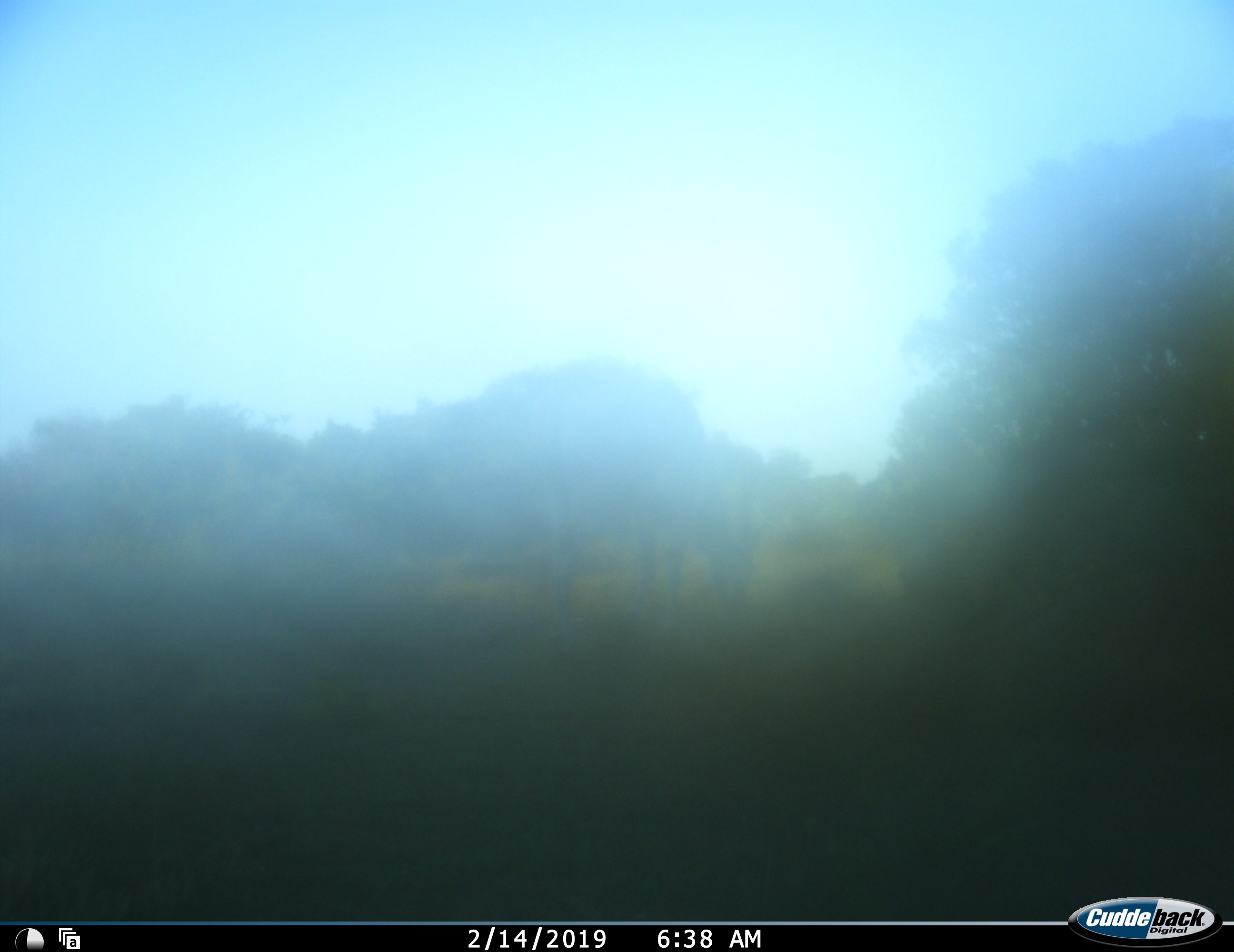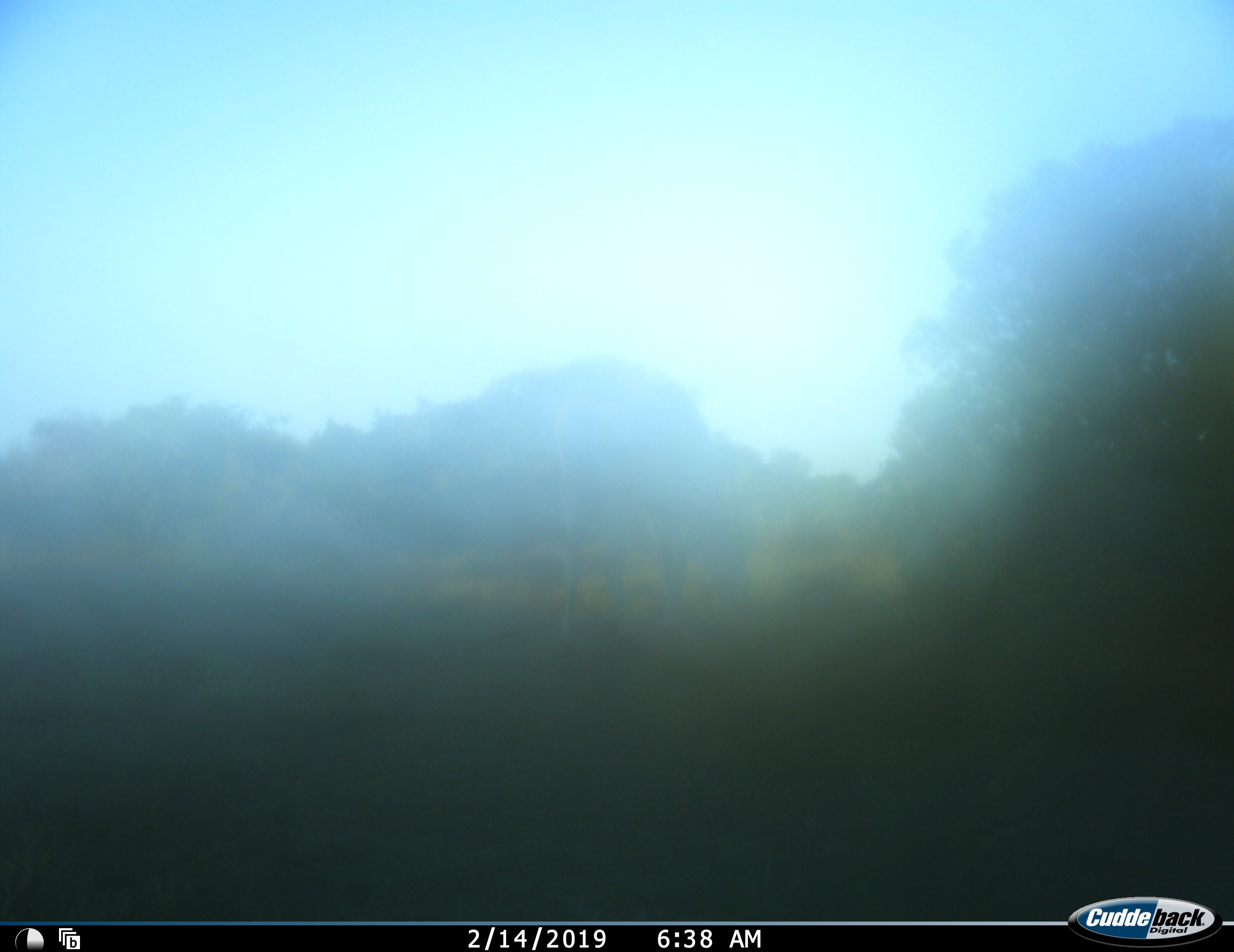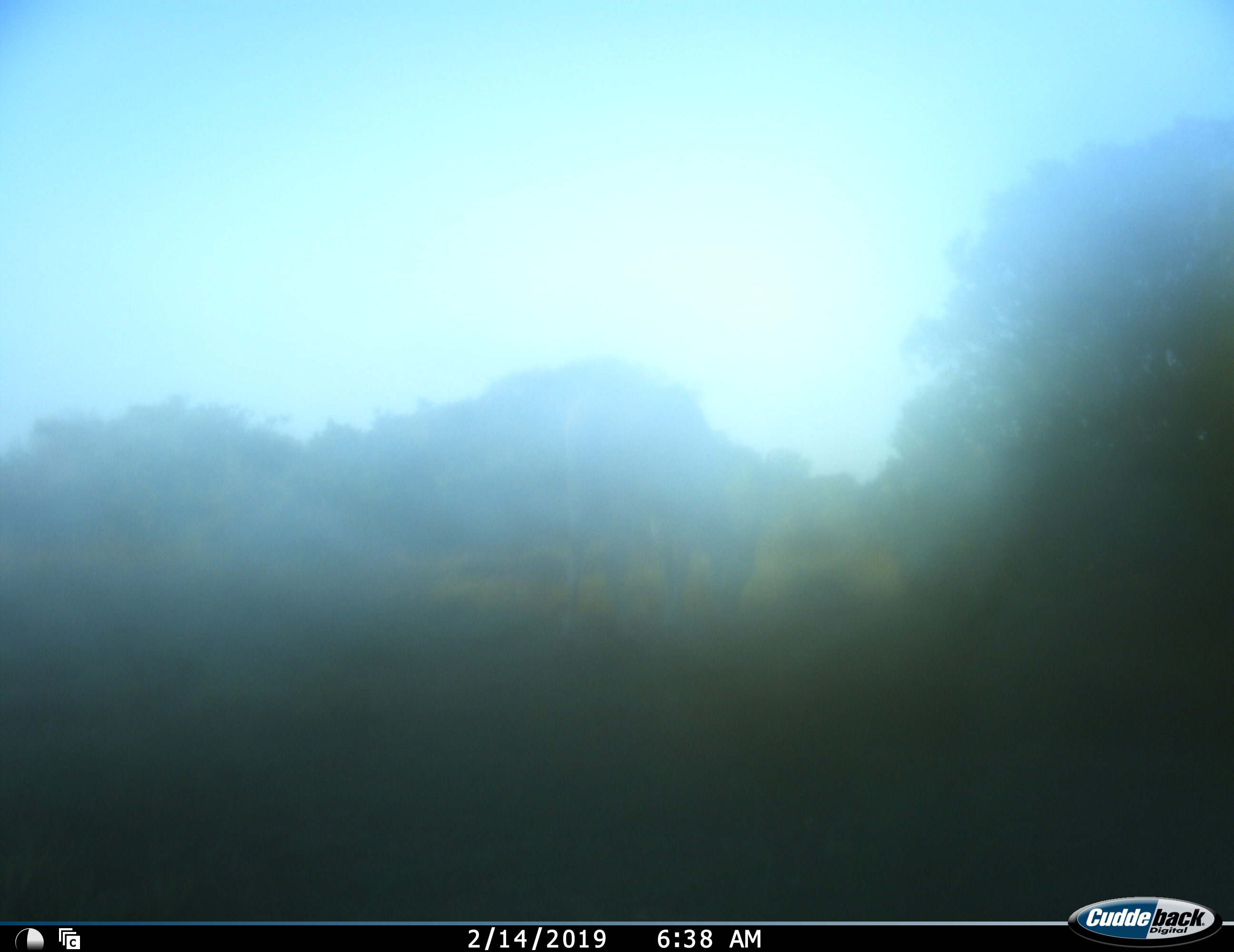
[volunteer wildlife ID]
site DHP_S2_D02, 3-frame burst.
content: unidentified animal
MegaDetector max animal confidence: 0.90